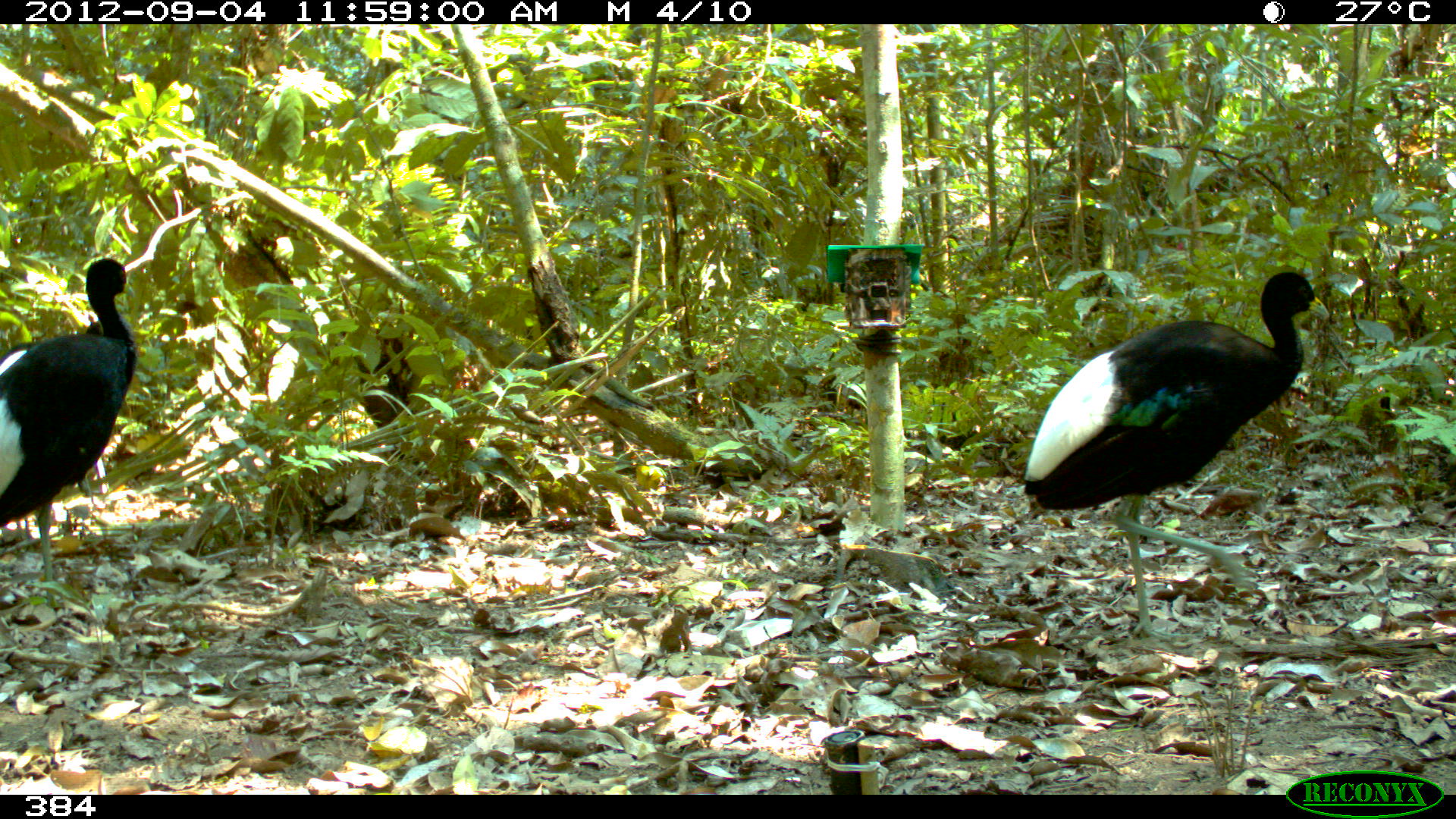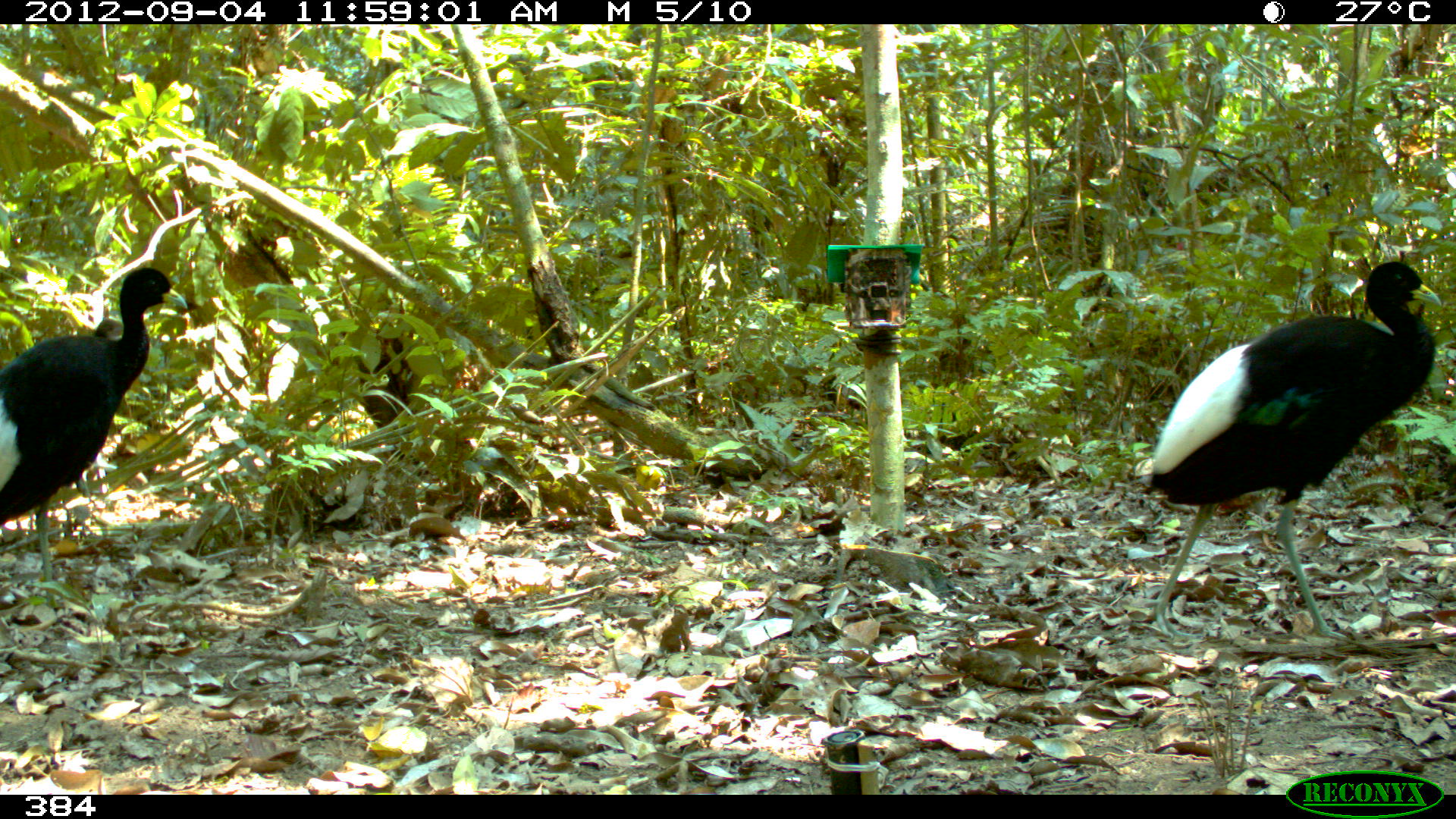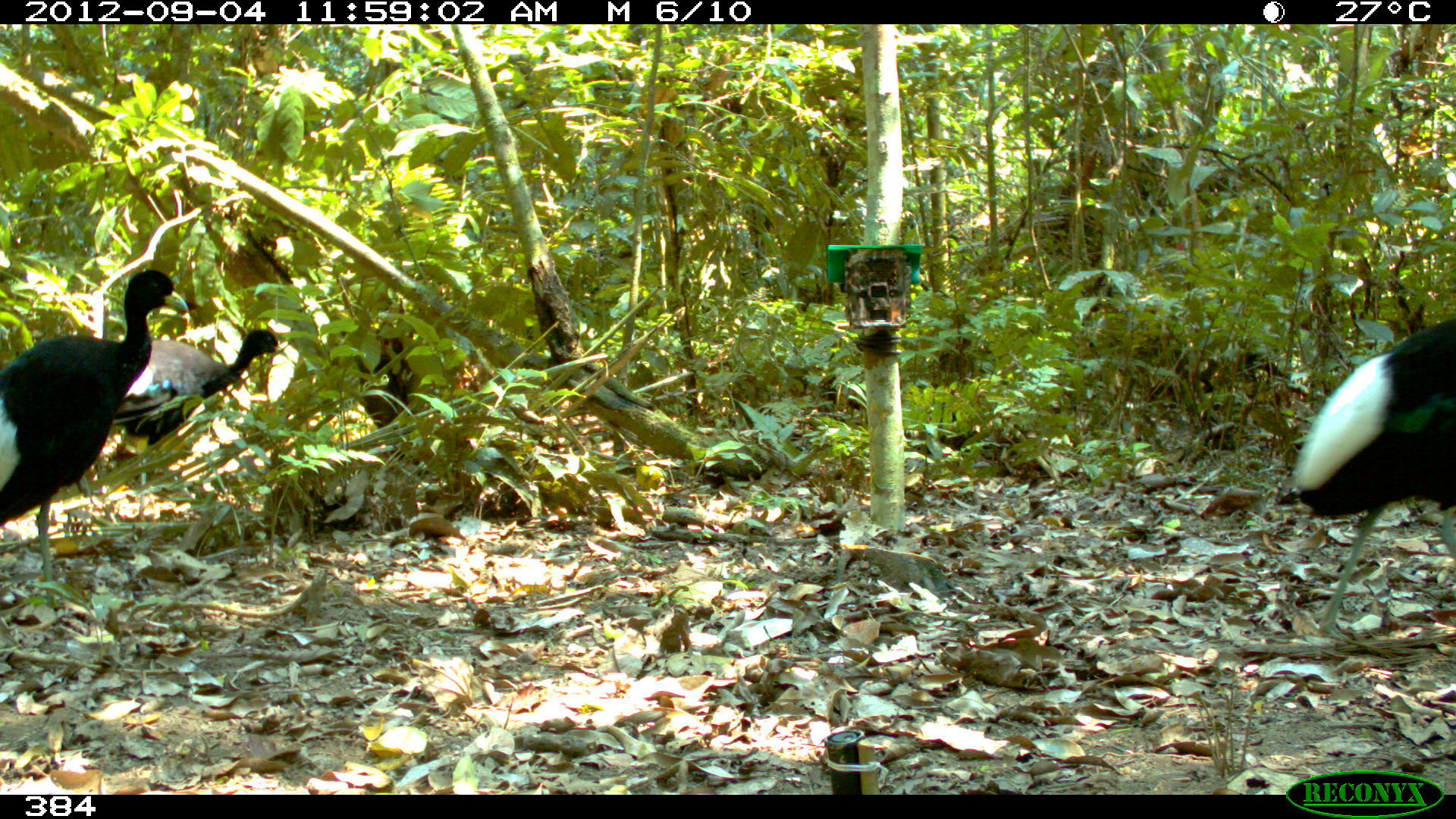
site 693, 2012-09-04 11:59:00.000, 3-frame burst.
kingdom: Animalia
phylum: Chordata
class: Aves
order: Gruiformes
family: Psophiidae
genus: Psophia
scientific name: Psophia leucoptera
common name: pale-winged trumpeter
Psophia leucoptera (pale-winged trumpeter).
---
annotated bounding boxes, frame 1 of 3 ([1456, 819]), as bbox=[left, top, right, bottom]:
psophia leucoptera: bbox=[1023, 270, 1332, 641]; bbox=[0, 256, 138, 603]; bbox=[2, 318, 105, 376]